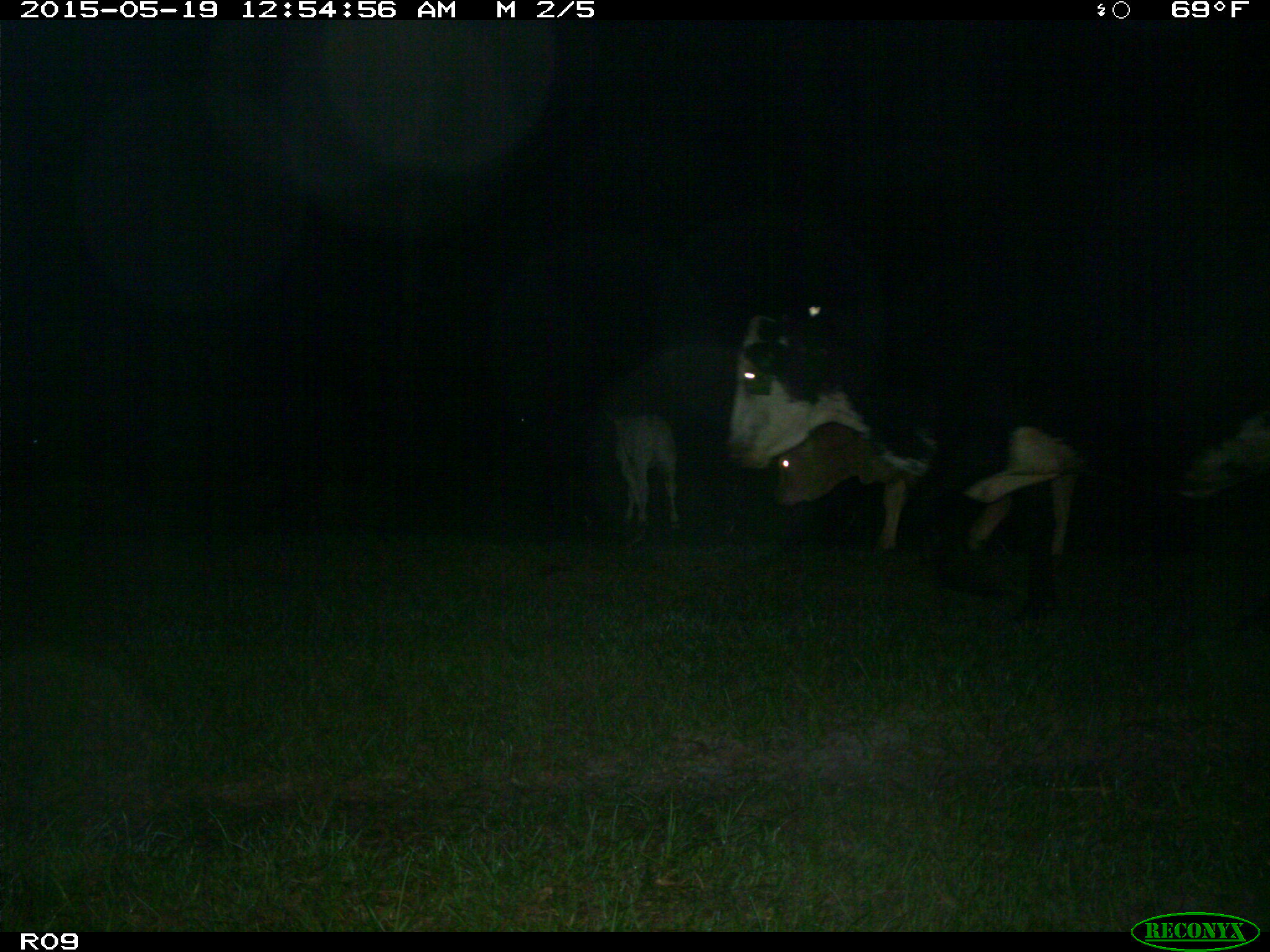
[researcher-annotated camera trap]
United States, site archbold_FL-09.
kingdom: Animalia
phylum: Chordata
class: Mammalia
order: Artiodactyla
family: Bovidae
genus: Bos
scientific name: Bos taurus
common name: domestic cow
Bos taurus (domestic cow).